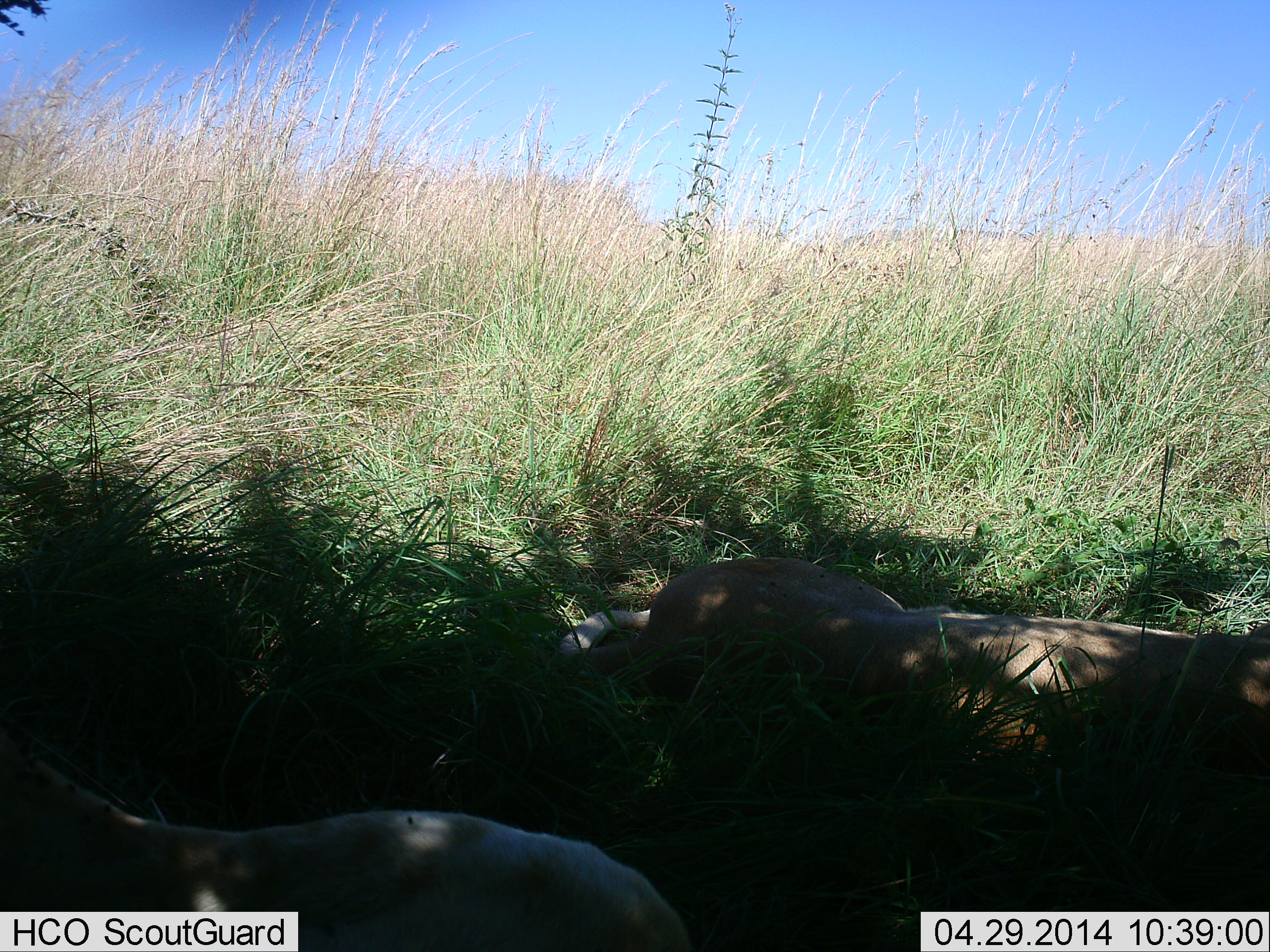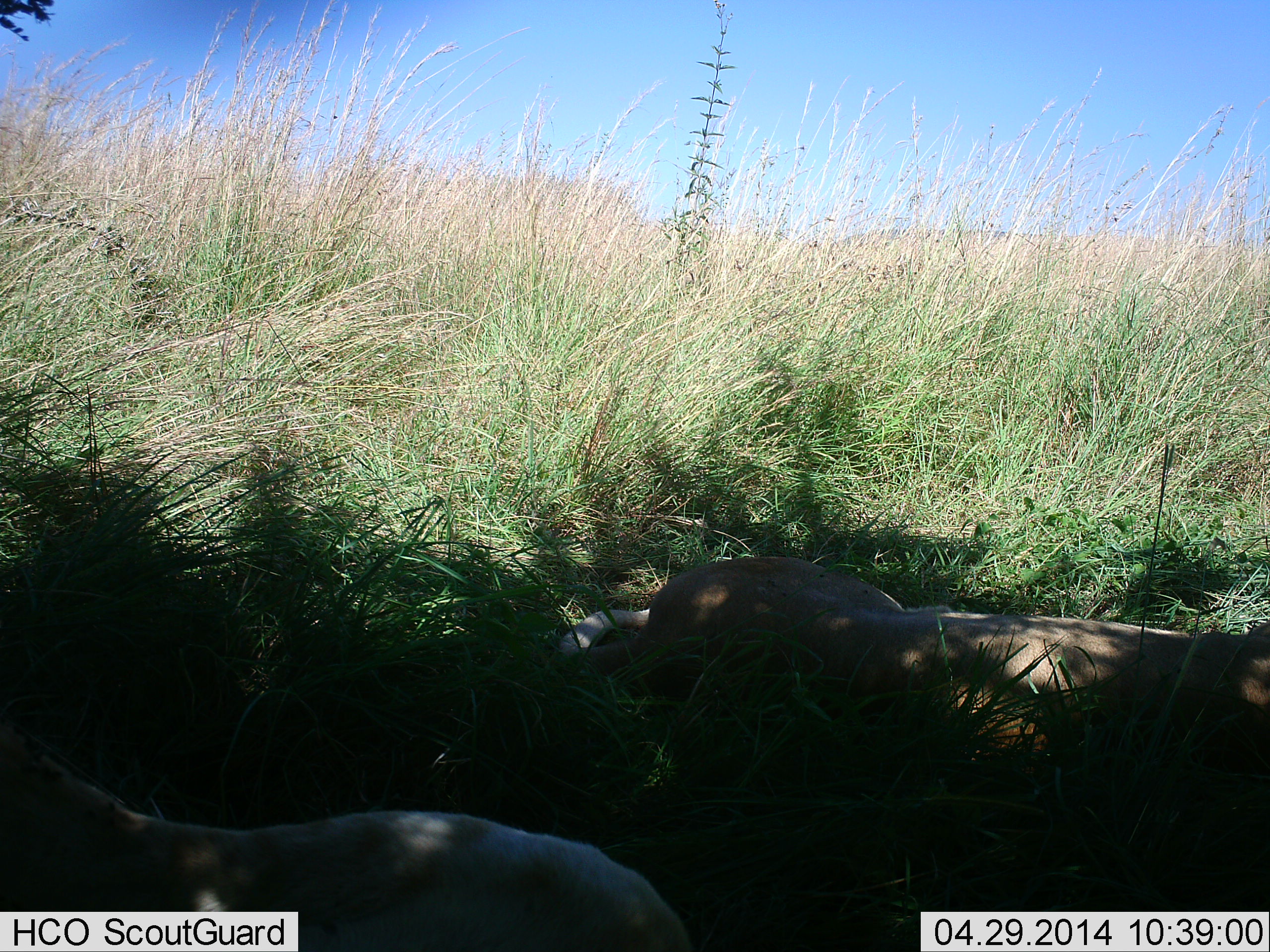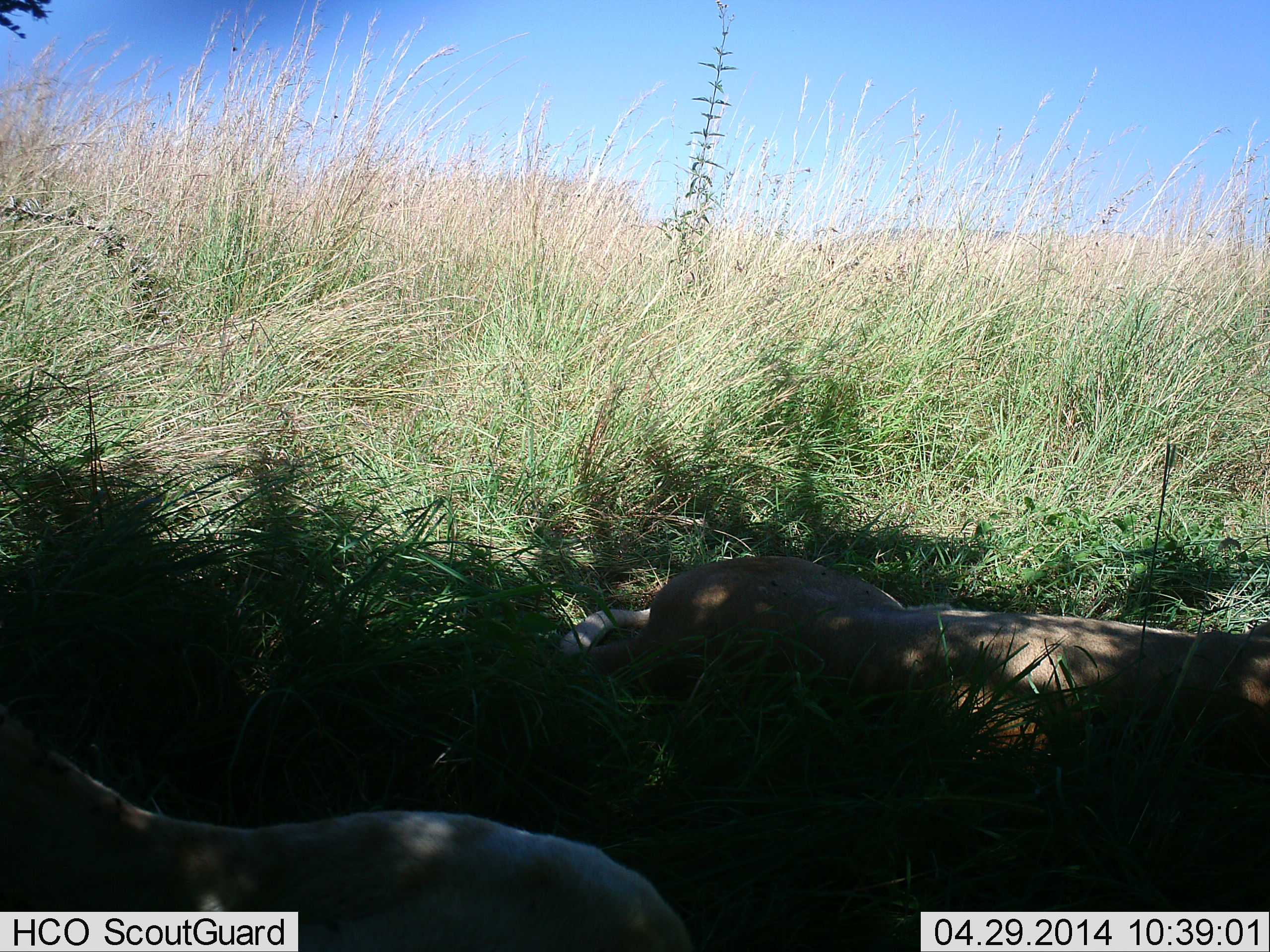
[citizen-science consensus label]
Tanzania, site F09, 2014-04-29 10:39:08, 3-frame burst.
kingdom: Animalia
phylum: Chordata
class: Mammalia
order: Carnivora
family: Felidae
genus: Panthera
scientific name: Panthera leo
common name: lion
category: lionfemale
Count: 2.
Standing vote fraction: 0%.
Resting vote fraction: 100%.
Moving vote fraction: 0%.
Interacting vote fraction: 0%.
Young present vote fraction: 0%.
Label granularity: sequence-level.